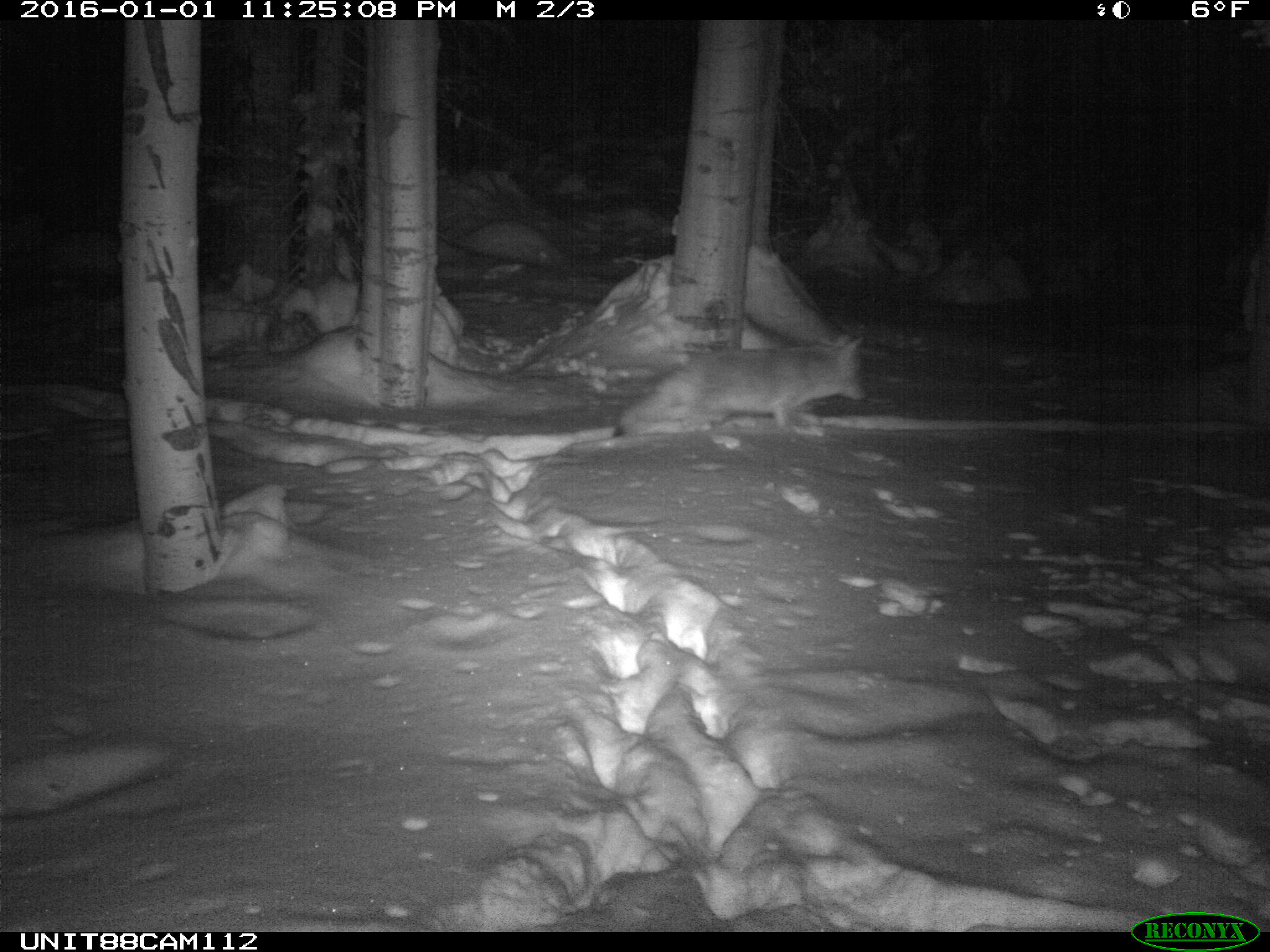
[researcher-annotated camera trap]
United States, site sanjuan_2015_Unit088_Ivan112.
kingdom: Animalia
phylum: Chordata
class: Mammalia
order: Carnivora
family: Canidae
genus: Canis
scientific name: Canis latrans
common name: coyote